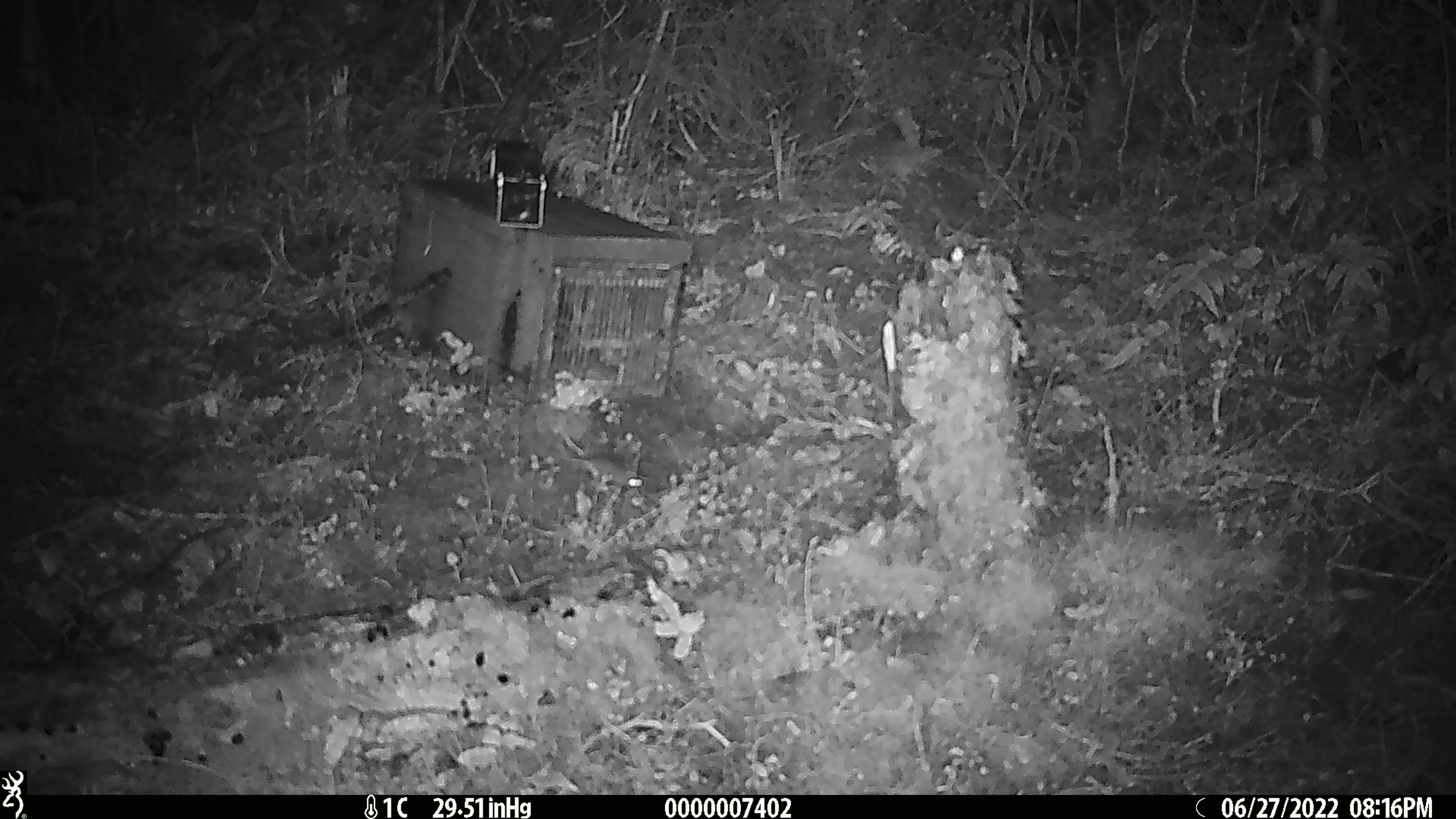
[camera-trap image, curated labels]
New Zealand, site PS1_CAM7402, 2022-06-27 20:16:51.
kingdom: Animalia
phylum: Chordata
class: Mammalia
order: Rodentia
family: Muridae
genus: Mus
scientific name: Mus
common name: mouse